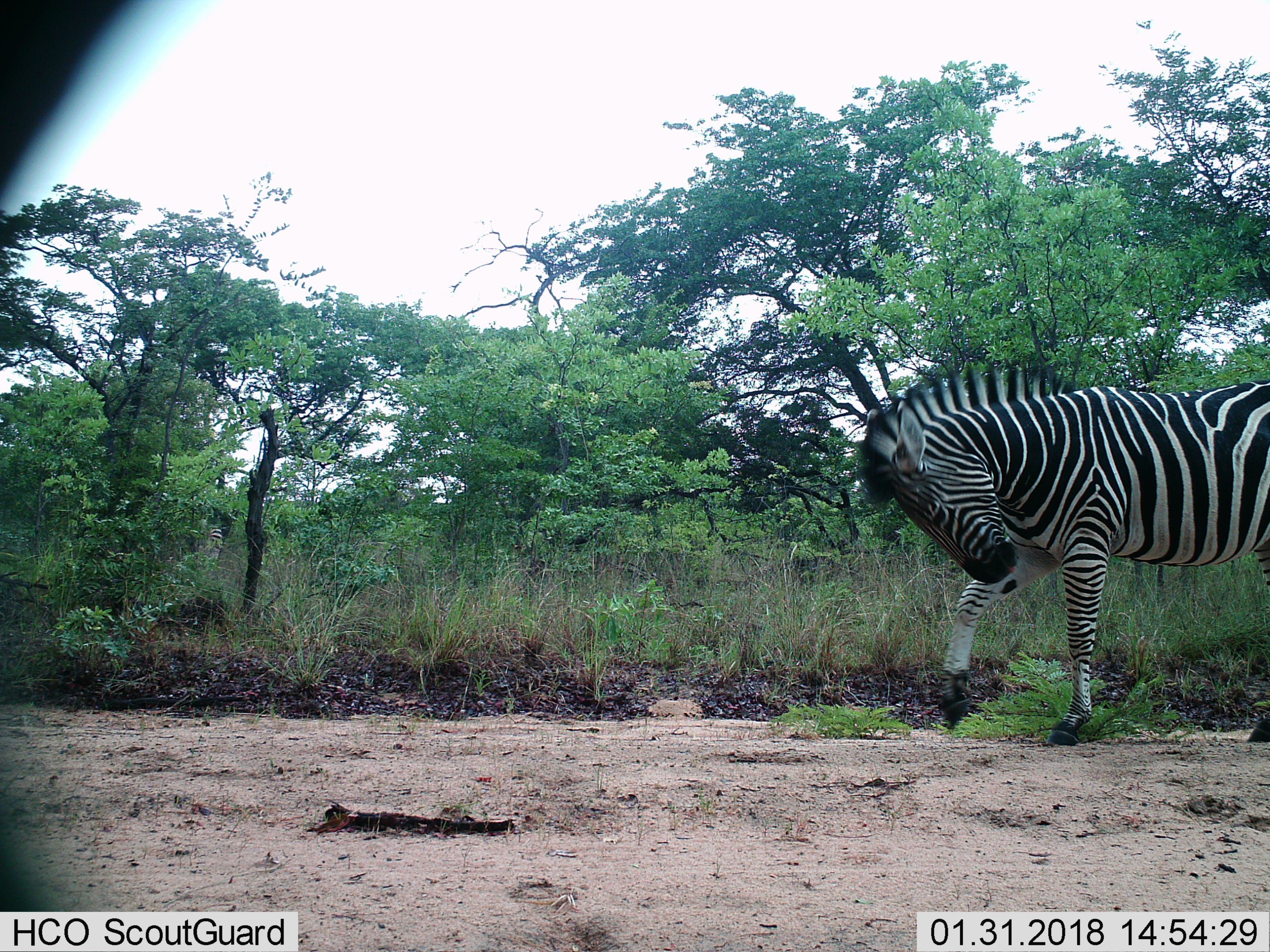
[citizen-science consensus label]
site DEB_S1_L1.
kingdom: Animalia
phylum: Chordata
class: Mammalia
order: Perissodactyla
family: Equidae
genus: Equus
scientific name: Equus quagga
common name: plains zebra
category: zebraplains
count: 1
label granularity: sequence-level